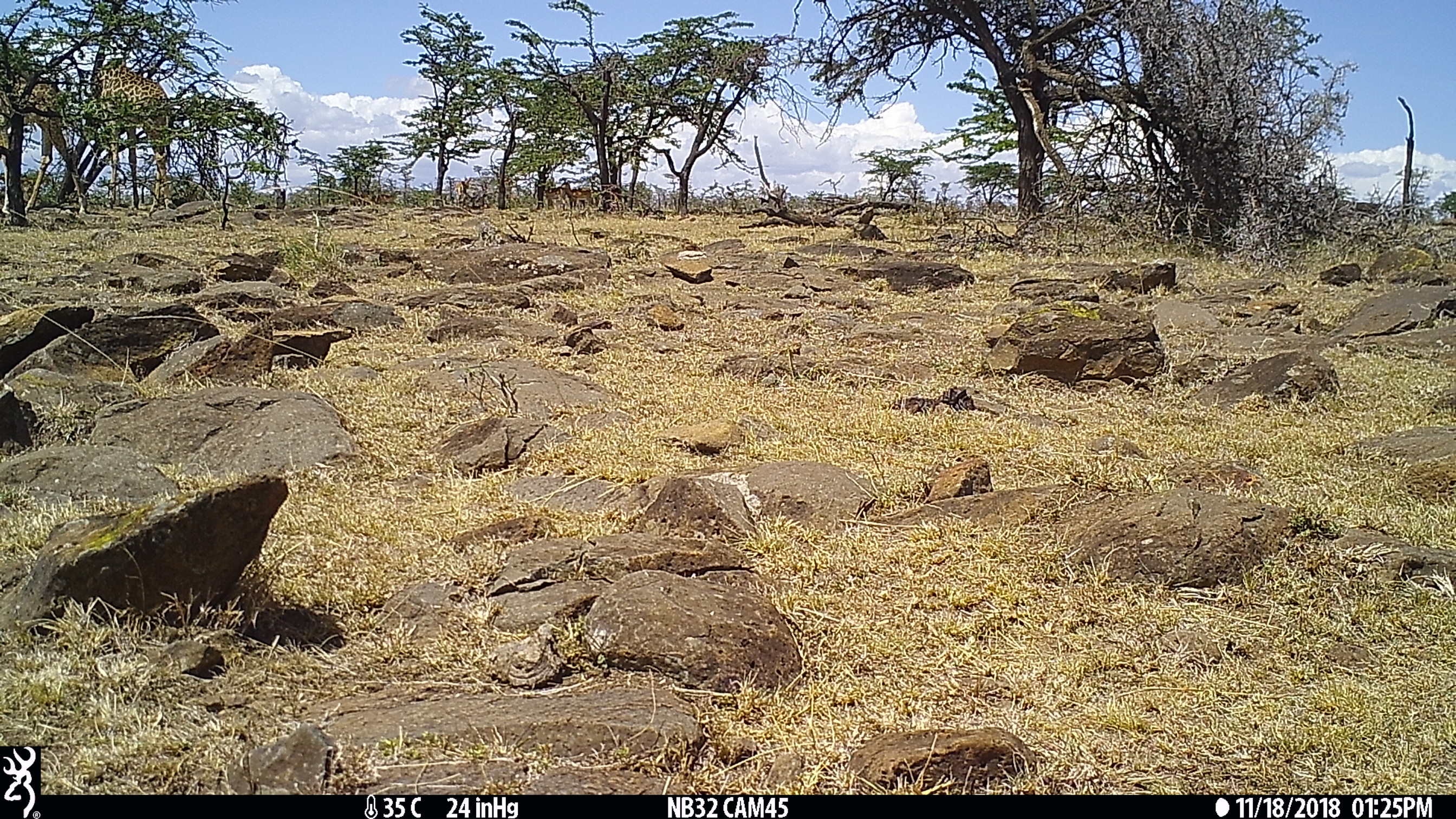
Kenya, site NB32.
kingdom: Animalia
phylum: Chordata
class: Mammalia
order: Artiodactyla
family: Giraffidae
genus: Giraffa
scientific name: Giraffa camelopardalis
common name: northern giraffe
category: giraffe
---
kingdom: Animalia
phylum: Chordata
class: Mammalia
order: Artiodactyla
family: Bovidae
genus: Aepyceros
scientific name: Aepyceros melampus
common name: impala